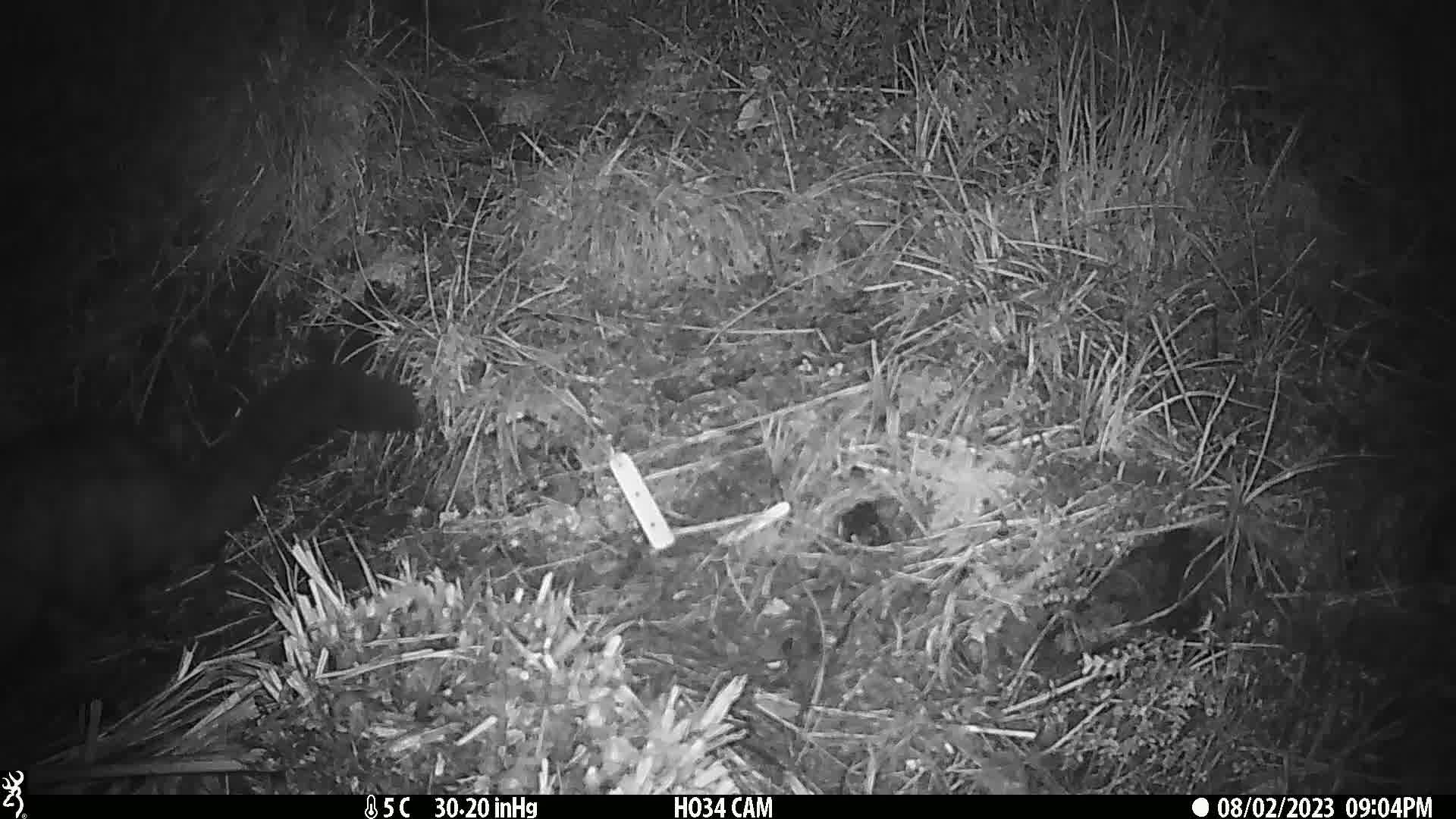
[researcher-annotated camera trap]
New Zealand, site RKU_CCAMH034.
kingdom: Animalia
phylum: Chordata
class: Mammalia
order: Diprotodontia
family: Phalangeridae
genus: Trichosurus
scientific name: Trichosurus vulpecula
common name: common brushtail possum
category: possum